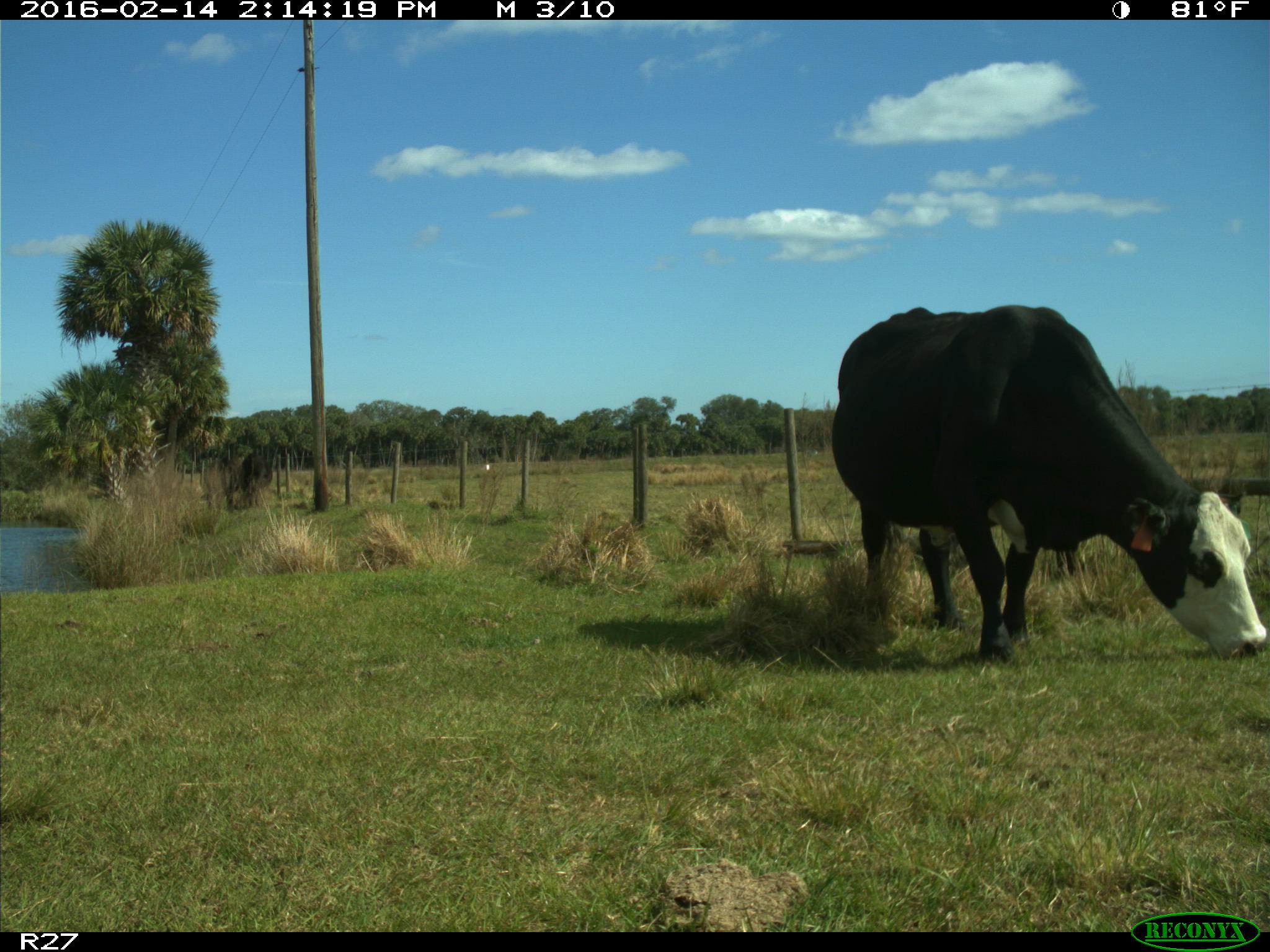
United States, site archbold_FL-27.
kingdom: Animalia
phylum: Chordata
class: Mammalia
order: Artiodactyla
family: Bovidae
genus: Bos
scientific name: Bos taurus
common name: domestic cow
Bos taurus (domestic cow).